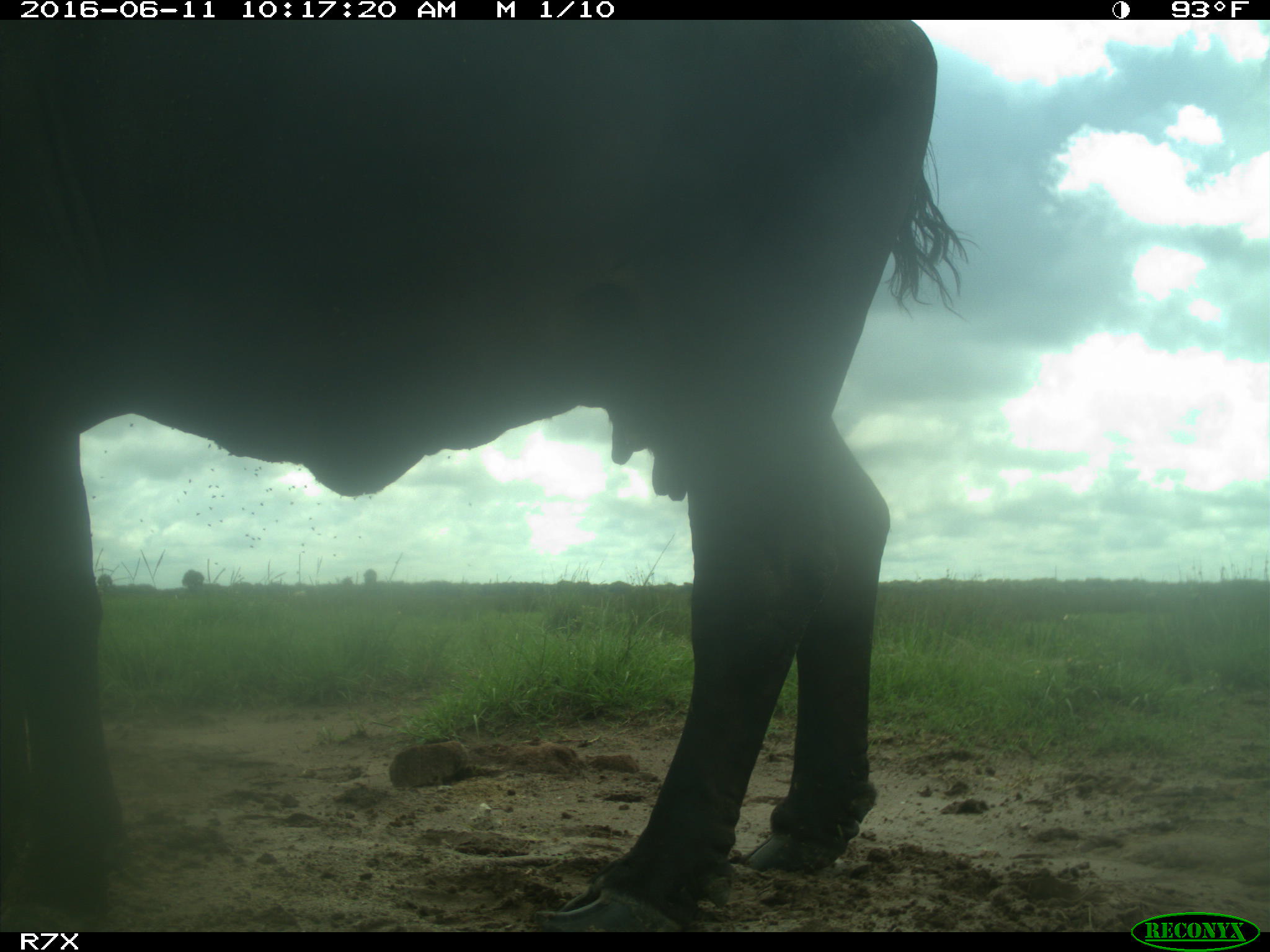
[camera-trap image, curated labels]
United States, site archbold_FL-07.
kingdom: Animalia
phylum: Chordata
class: Mammalia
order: Artiodactyla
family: Bovidae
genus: Bos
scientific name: Bos taurus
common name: domestic cow